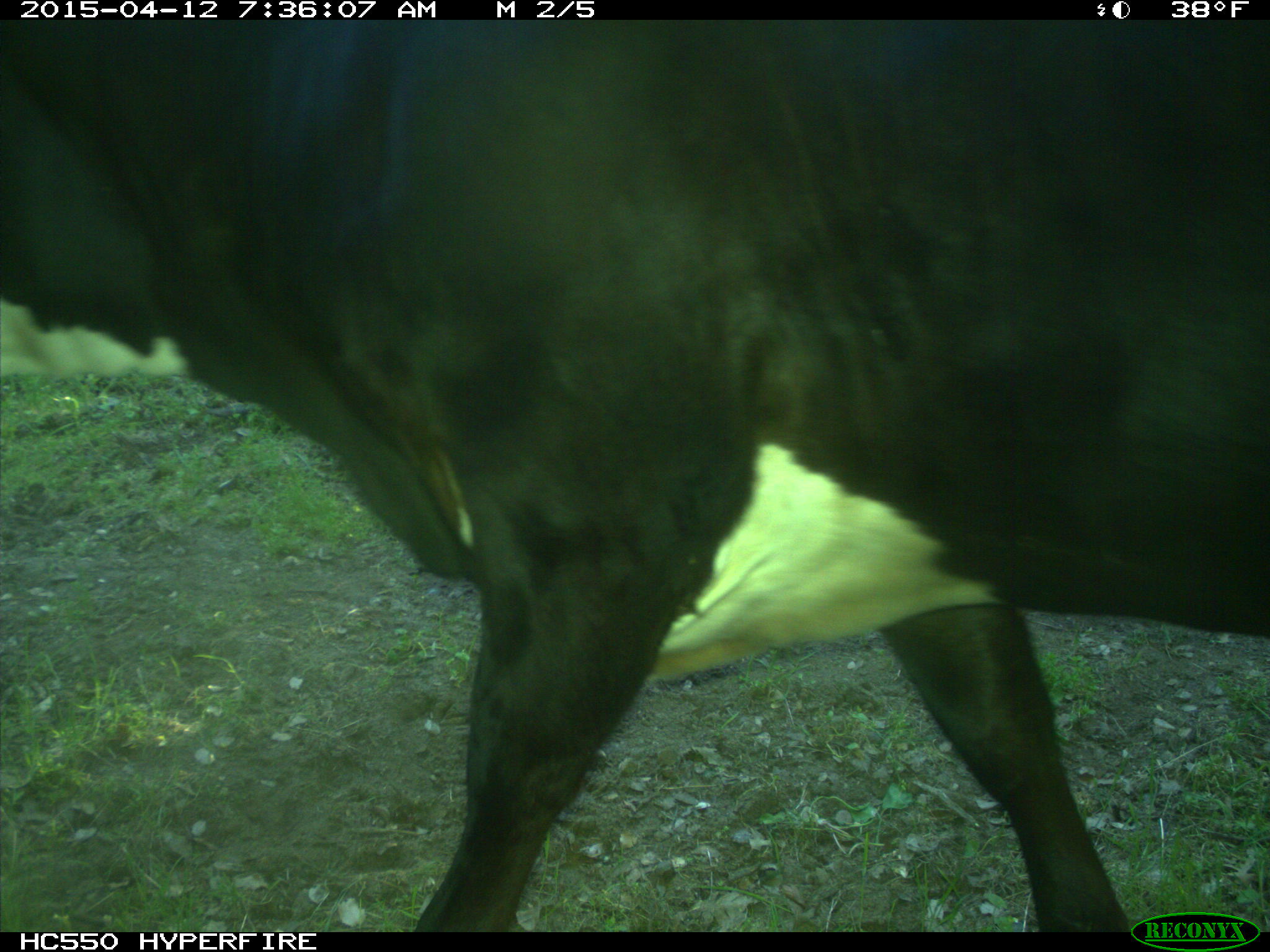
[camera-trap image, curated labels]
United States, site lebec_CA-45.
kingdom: Animalia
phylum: Chordata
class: Mammalia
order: Artiodactyla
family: Bovidae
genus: Bos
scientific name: Bos taurus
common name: domestic cow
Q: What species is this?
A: Bos taurus (domestic cow).